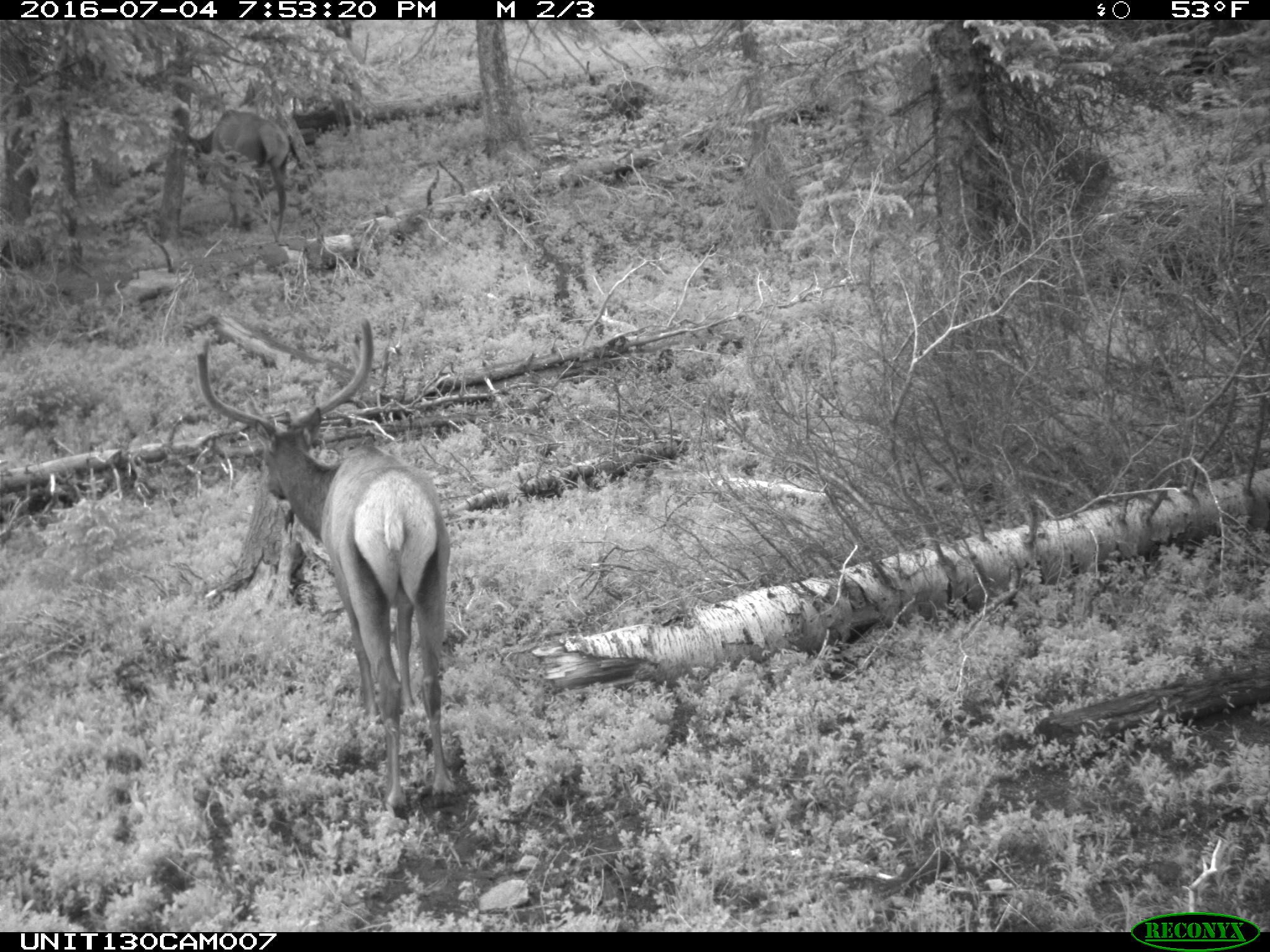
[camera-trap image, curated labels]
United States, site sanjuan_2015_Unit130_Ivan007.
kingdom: Animalia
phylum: Chordata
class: Mammalia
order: Artiodactyla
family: Cervidae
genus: Cervus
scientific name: Cervus elaphus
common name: red deer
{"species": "Cervus elaphus (red deer)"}